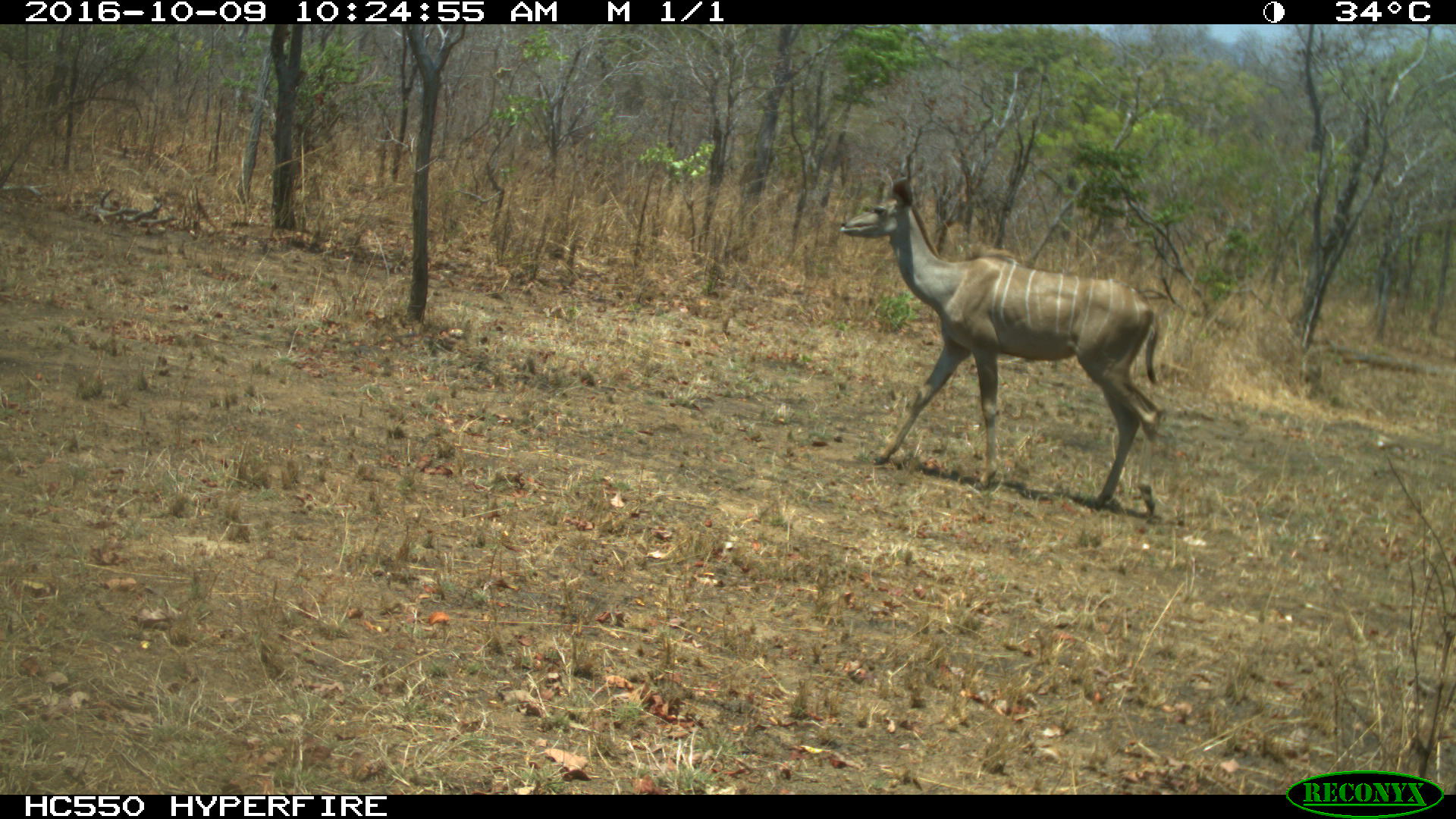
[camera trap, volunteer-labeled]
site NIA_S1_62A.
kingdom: Animalia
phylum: Chordata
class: Mammalia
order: Artiodactyla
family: Bovidae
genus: Tragelaphus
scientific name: Tragelaphus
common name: kudu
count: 1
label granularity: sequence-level